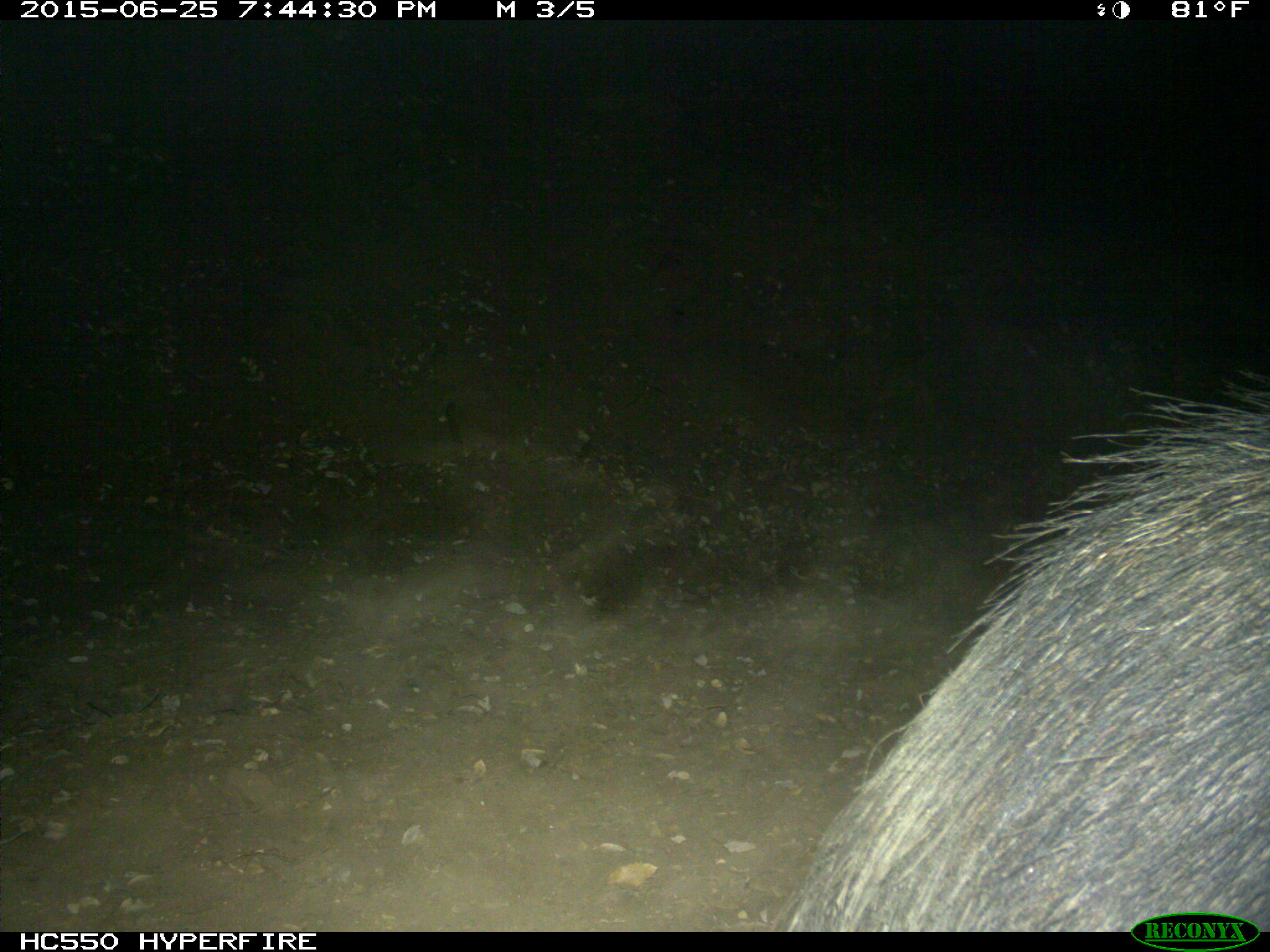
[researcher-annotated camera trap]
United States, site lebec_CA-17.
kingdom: Animalia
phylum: Chordata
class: Mammalia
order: Artiodactyla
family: Suidae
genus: Sus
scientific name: Sus scrofa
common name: wild boar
Sus scrofa (wild boar).